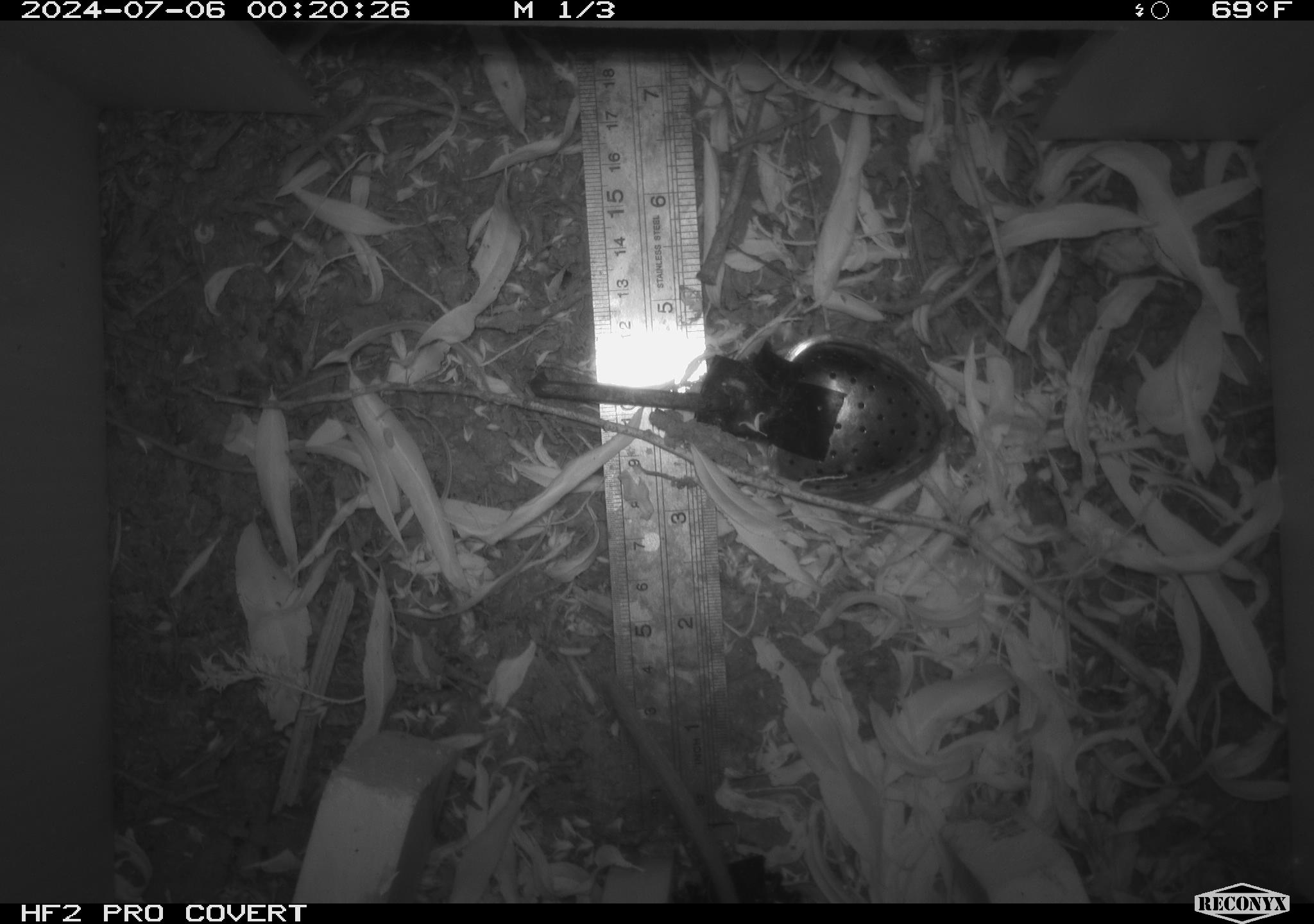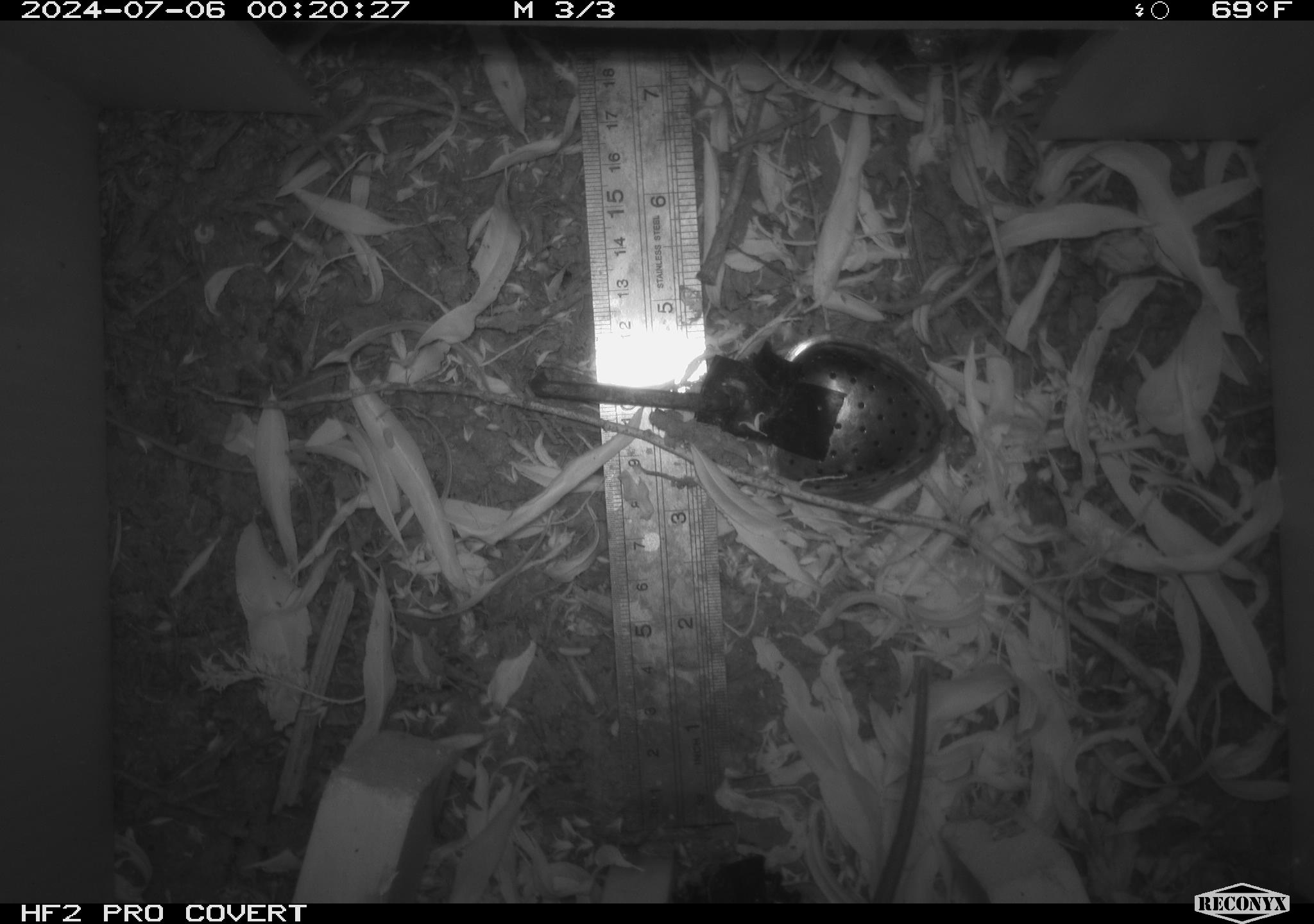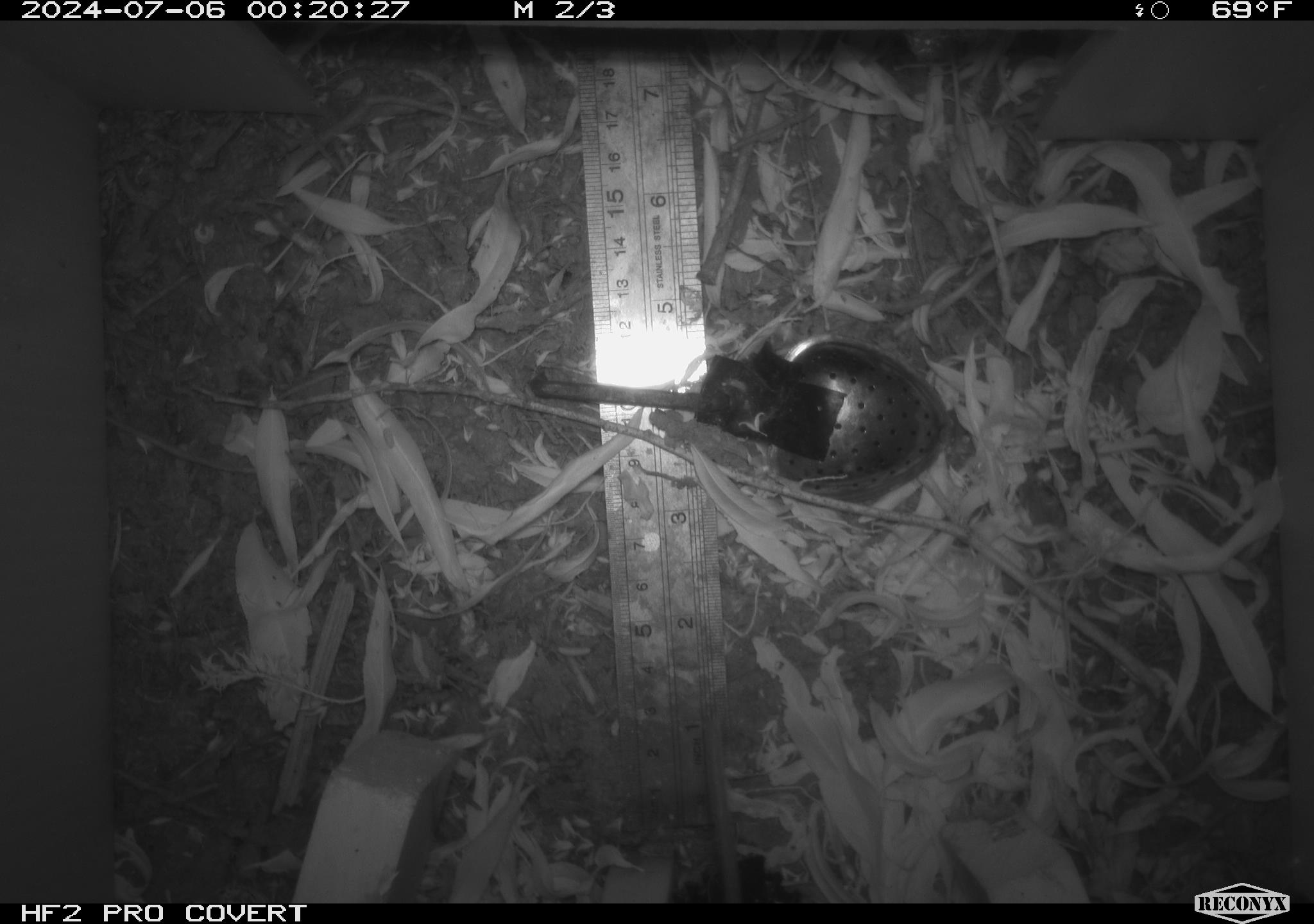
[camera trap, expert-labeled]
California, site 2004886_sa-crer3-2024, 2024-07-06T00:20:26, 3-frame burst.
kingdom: Animalia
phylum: Chordata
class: Mammalia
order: Rodentia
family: Muridae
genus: Rattus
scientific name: Rattus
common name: rat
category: rattus species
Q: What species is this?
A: Rattus species (rat) (Rattus).